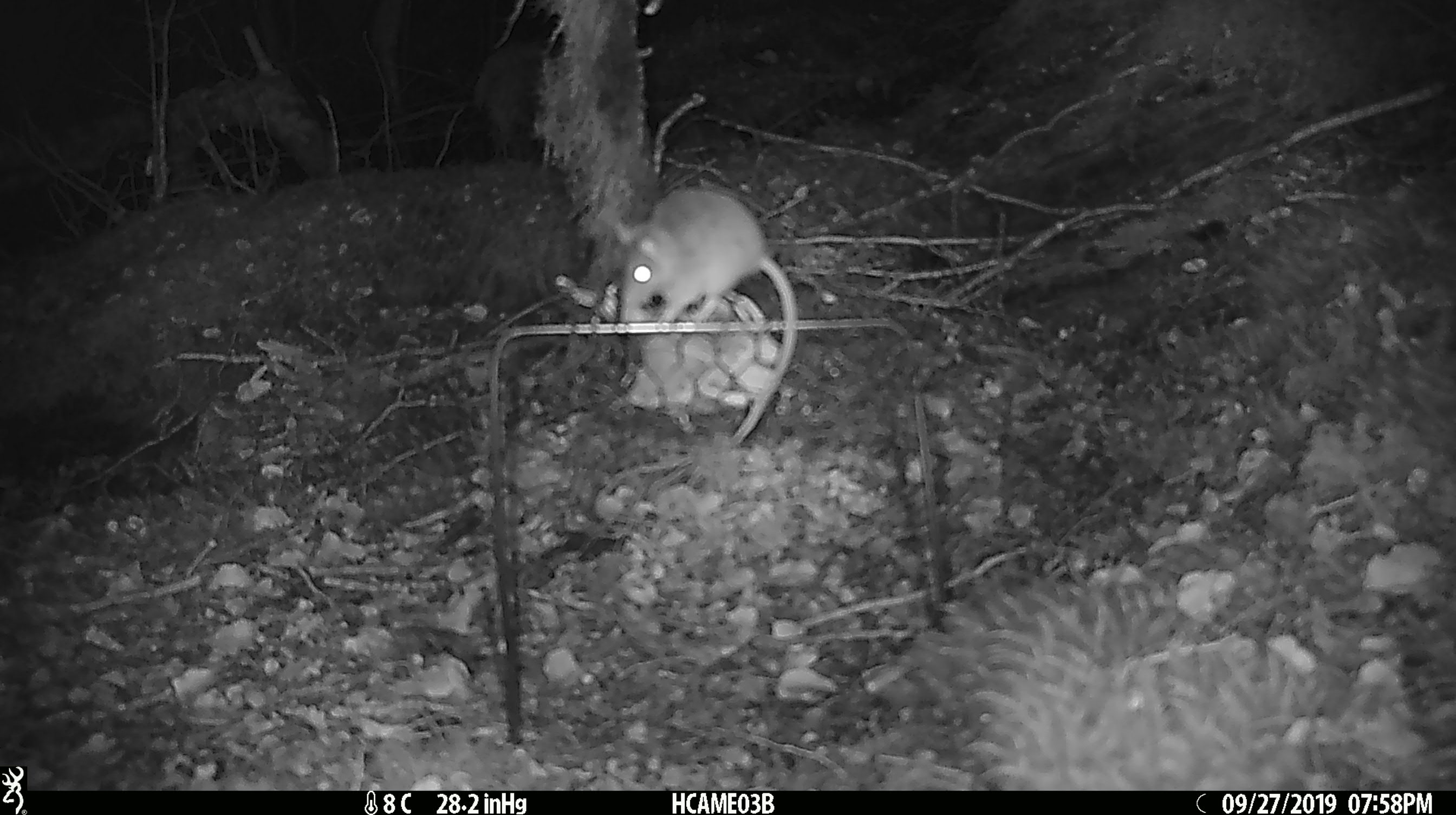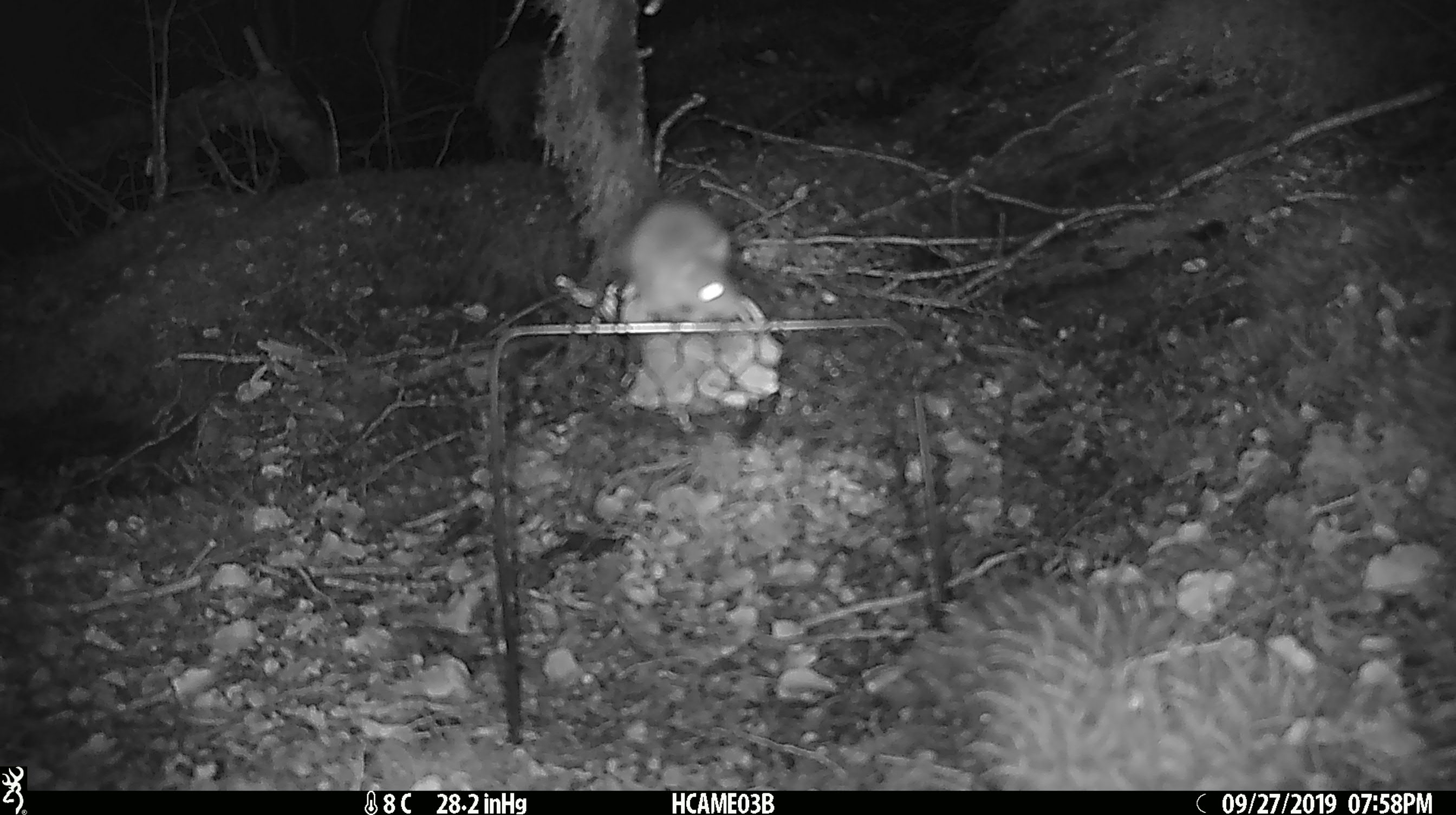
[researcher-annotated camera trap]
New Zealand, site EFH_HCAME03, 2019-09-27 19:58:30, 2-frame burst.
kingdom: Animalia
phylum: Chordata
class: Mammalia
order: Rodentia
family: Muridae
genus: Mus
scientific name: Mus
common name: mouse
Mouse (Mus).